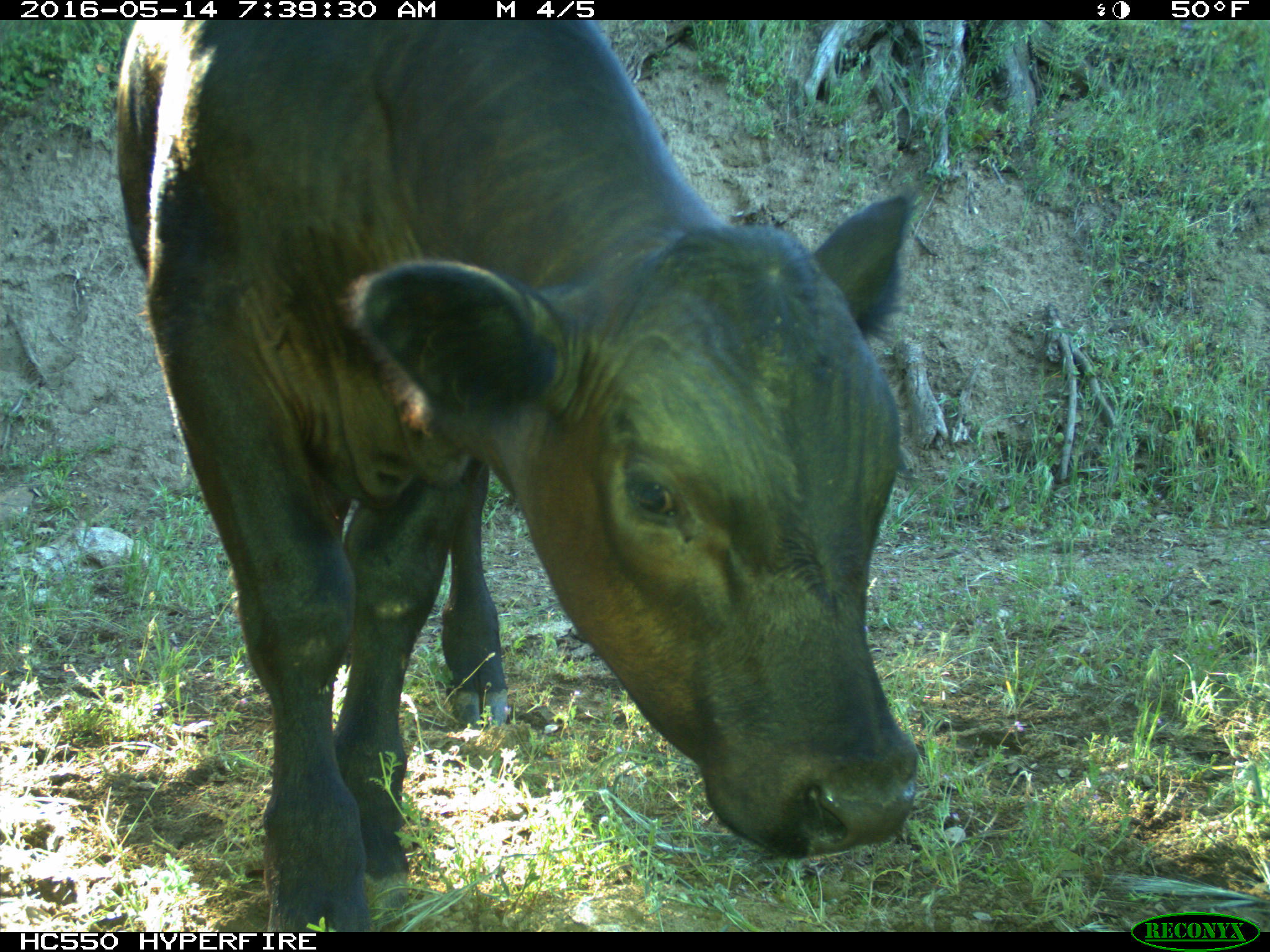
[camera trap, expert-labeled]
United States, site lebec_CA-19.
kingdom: Animalia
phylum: Chordata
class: Mammalia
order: Artiodactyla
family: Bovidae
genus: Bos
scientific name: Bos taurus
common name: domestic cow